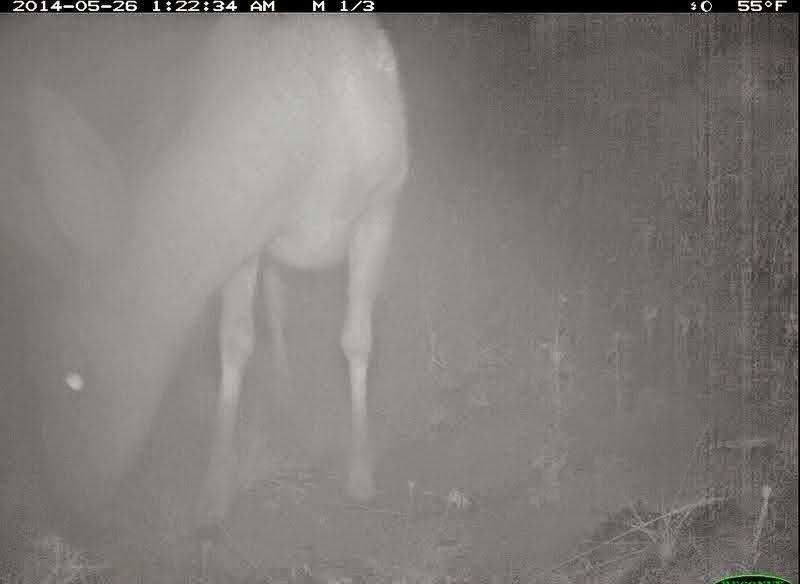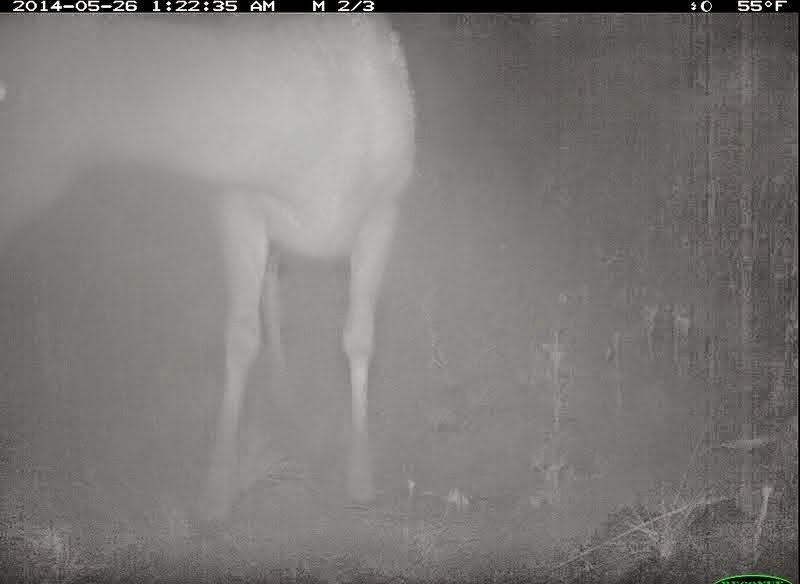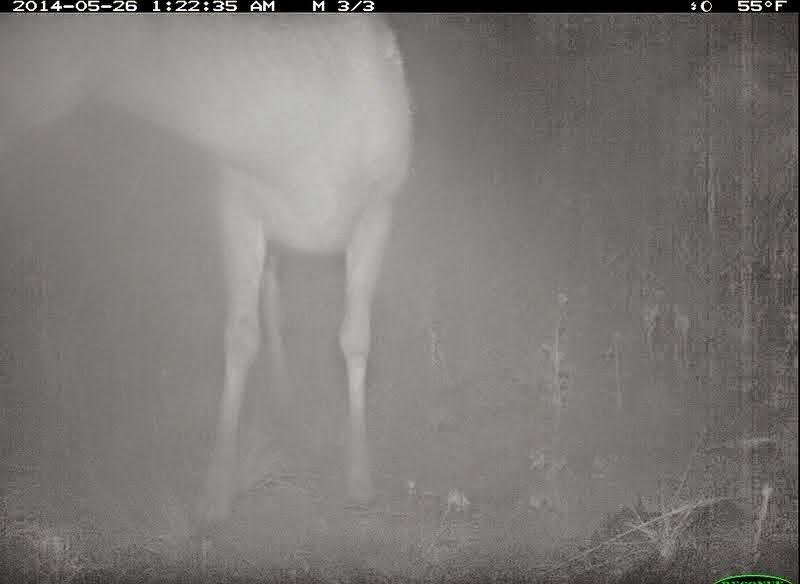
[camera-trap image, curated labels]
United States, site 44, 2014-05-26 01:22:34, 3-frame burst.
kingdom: Animalia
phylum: Chordata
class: Mammalia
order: Artiodactyla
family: Cervidae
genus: Odocoileus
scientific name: Odocoileus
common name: deer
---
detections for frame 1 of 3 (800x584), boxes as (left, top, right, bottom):
deer: (0, 10, 411, 540)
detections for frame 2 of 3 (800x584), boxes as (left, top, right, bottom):
deer: (1, 12, 417, 537)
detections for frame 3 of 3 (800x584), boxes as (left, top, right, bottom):
deer: (0, 12, 416, 542)